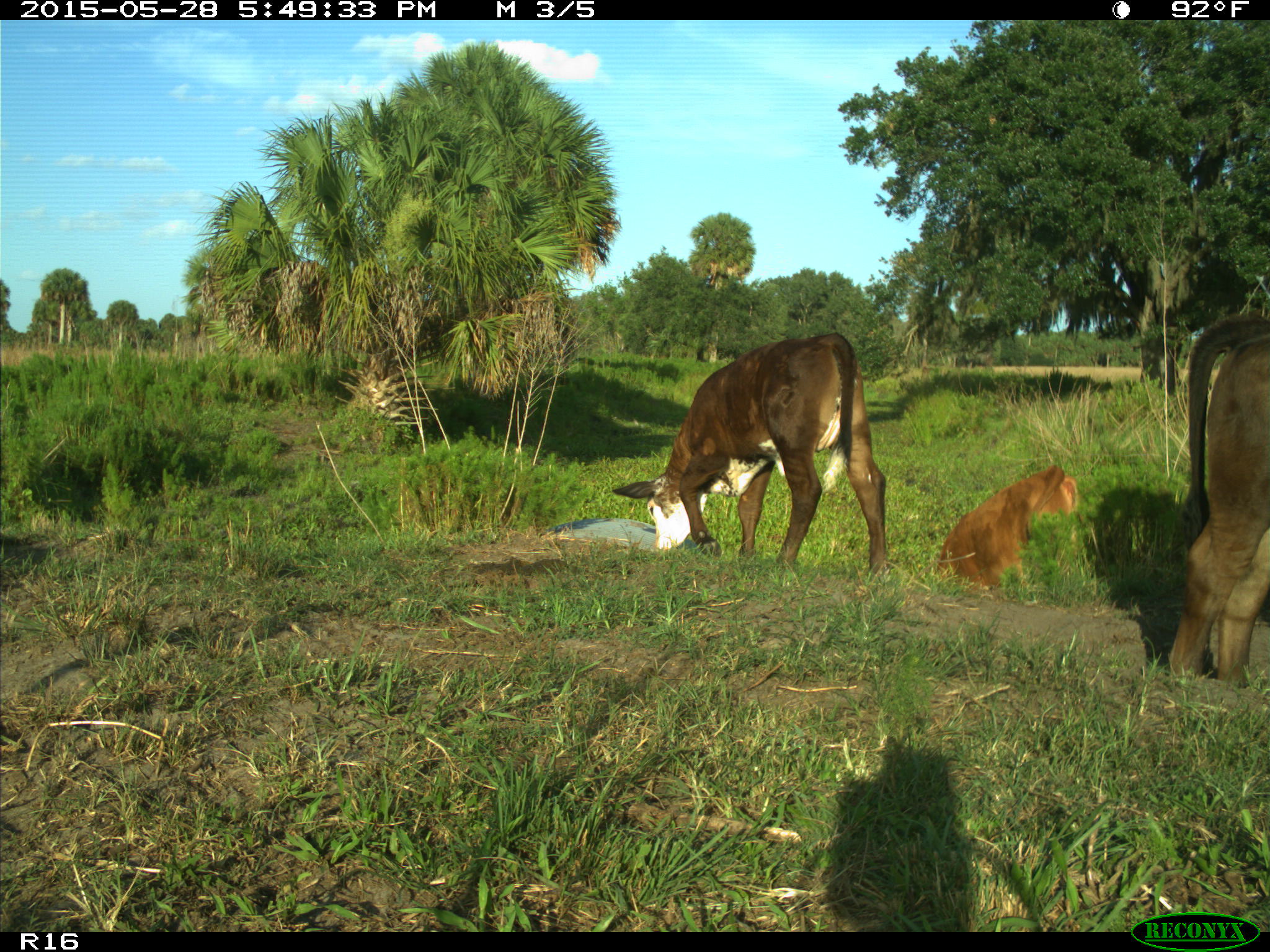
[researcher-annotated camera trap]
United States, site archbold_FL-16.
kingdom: Animalia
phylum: Chordata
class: Mammalia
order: Artiodactyla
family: Bovidae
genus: Bos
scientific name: Bos taurus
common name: domestic cow